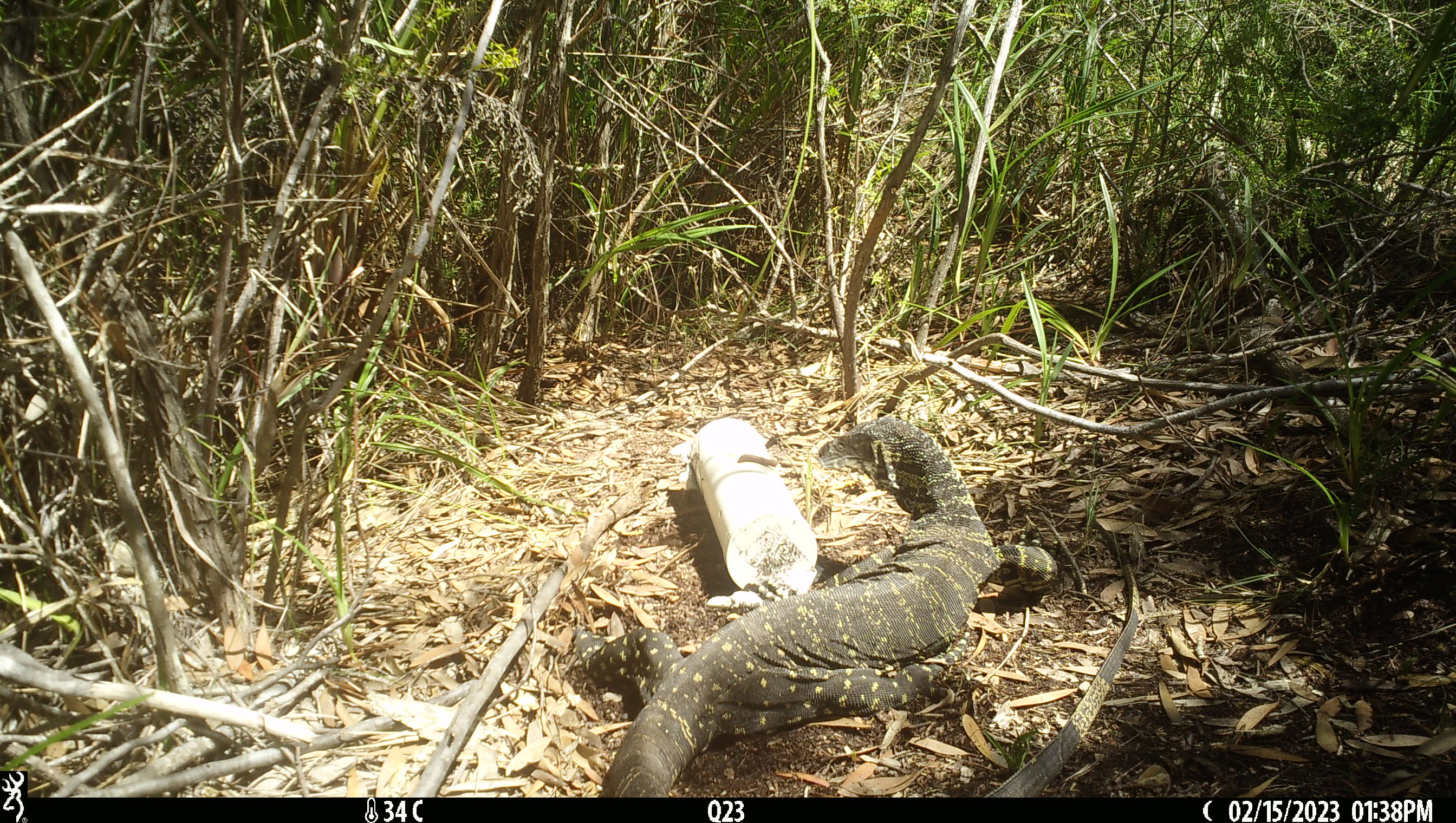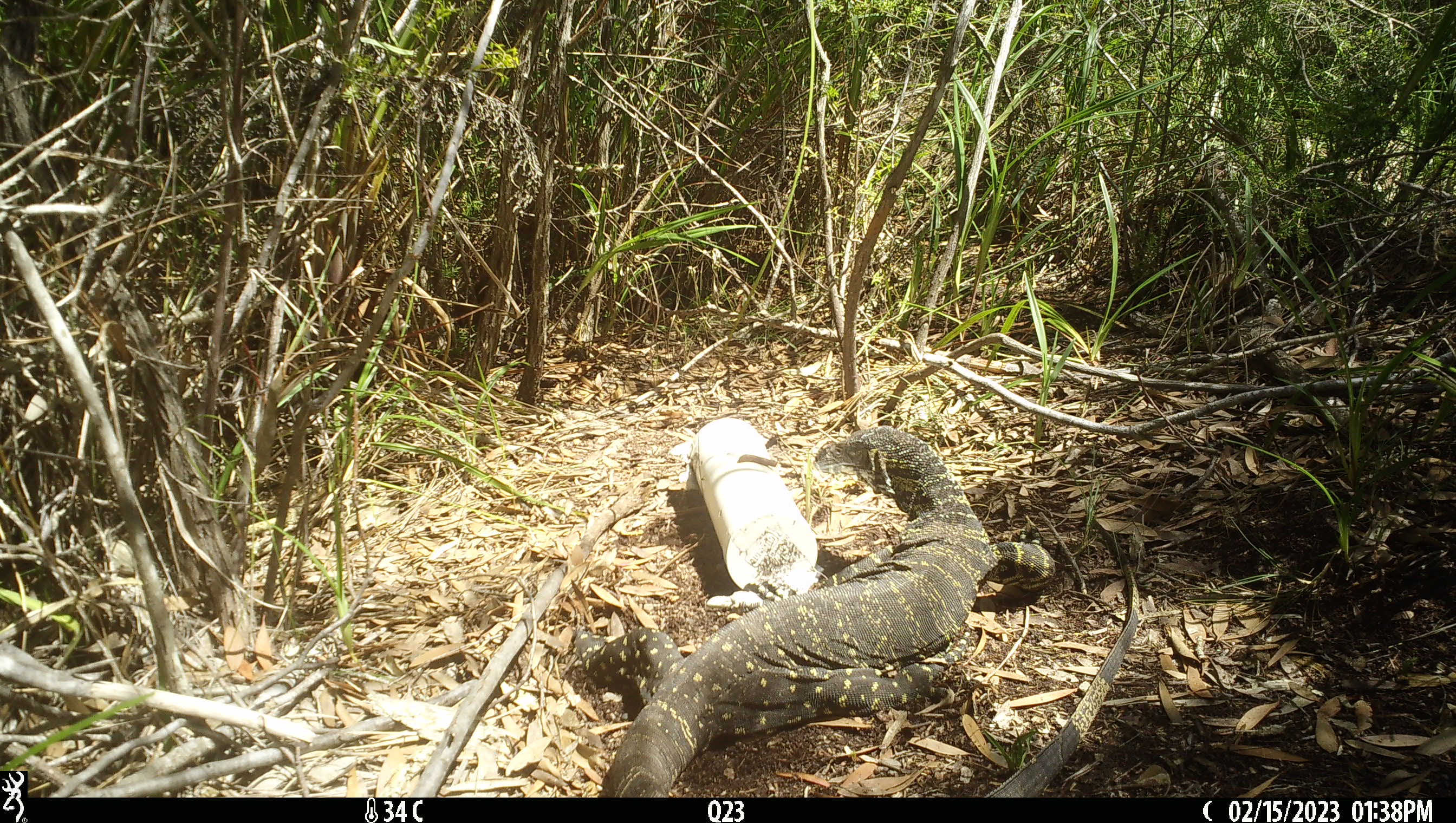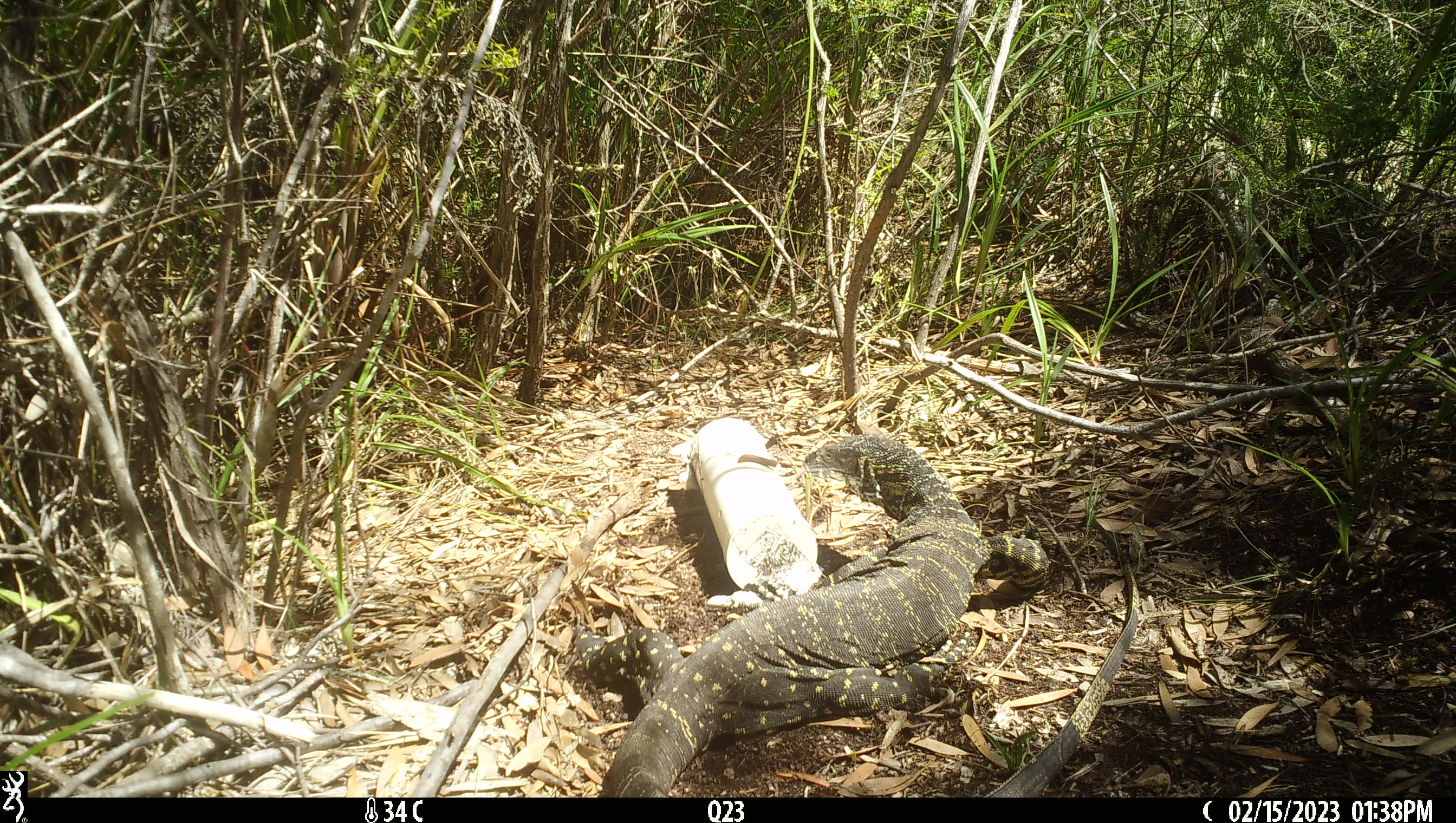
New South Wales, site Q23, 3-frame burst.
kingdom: Animalia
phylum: Chordata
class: Reptilia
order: Squamata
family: Varanidae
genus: Varanus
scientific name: Varanus varius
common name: lace monitor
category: goanna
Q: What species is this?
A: Goanna (lace monitor) (Varanus varius).